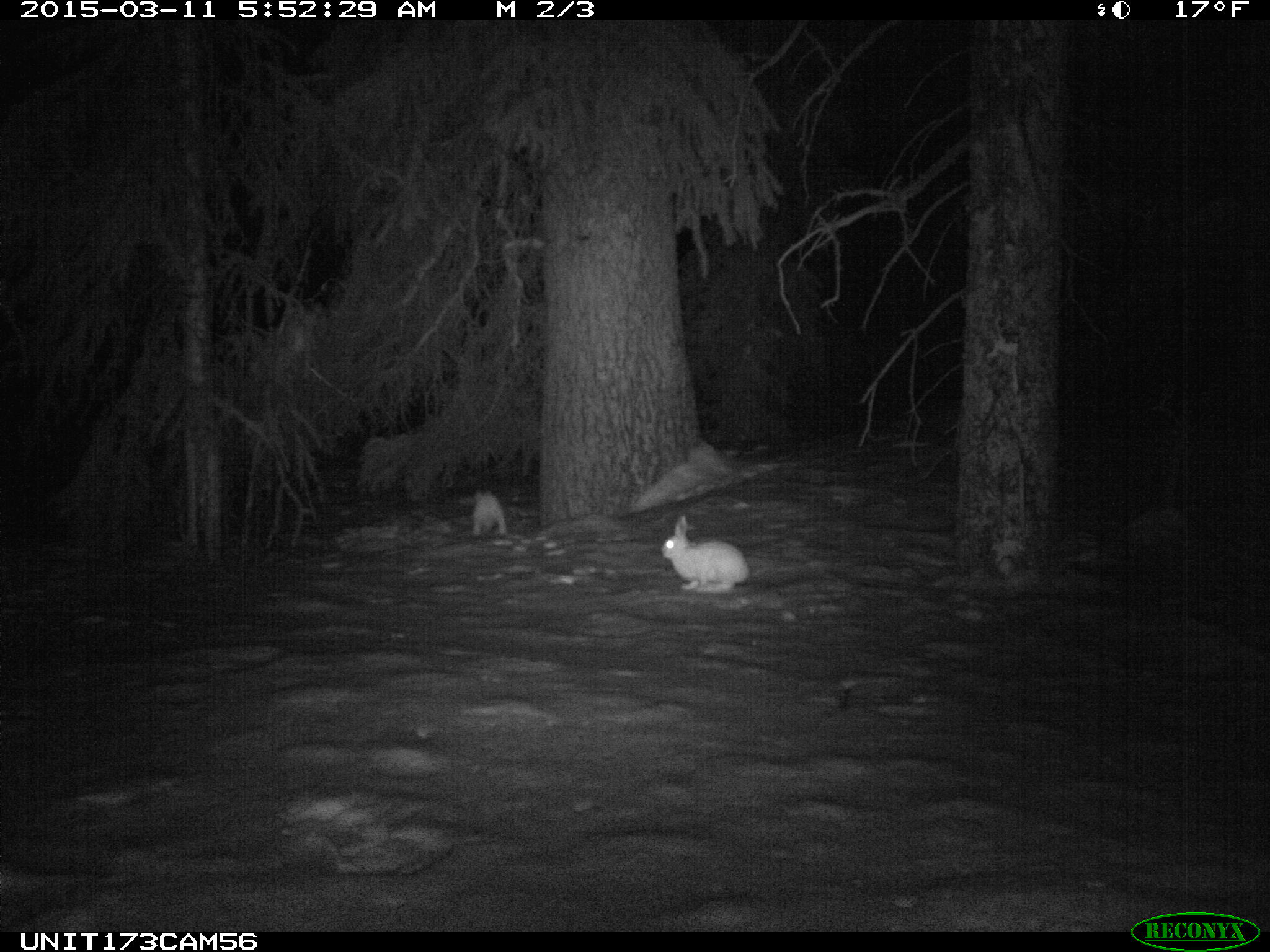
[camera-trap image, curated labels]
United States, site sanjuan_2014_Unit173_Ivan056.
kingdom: Animalia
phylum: Chordata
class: Mammalia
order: Lagomorpha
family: Leporidae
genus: Lepus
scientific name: Lepus americanus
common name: snowshoe hare